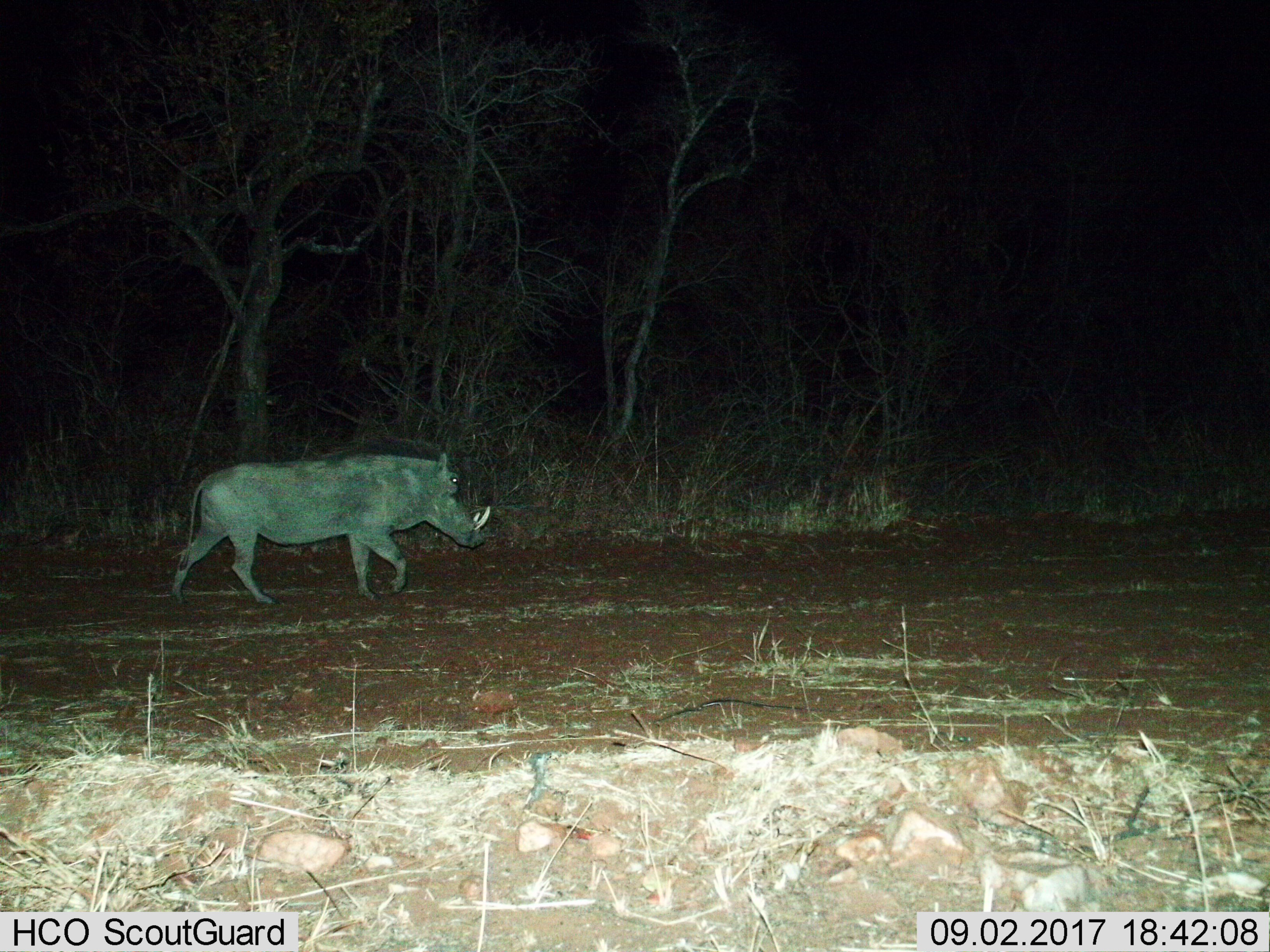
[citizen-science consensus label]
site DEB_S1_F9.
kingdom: Animalia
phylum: Chordata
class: Mammalia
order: Artiodactyla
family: Suidae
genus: Phacochoerus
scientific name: Phacochoerus africanus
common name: warthog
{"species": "warthog (Phacochoerus africanus)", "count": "1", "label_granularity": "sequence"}